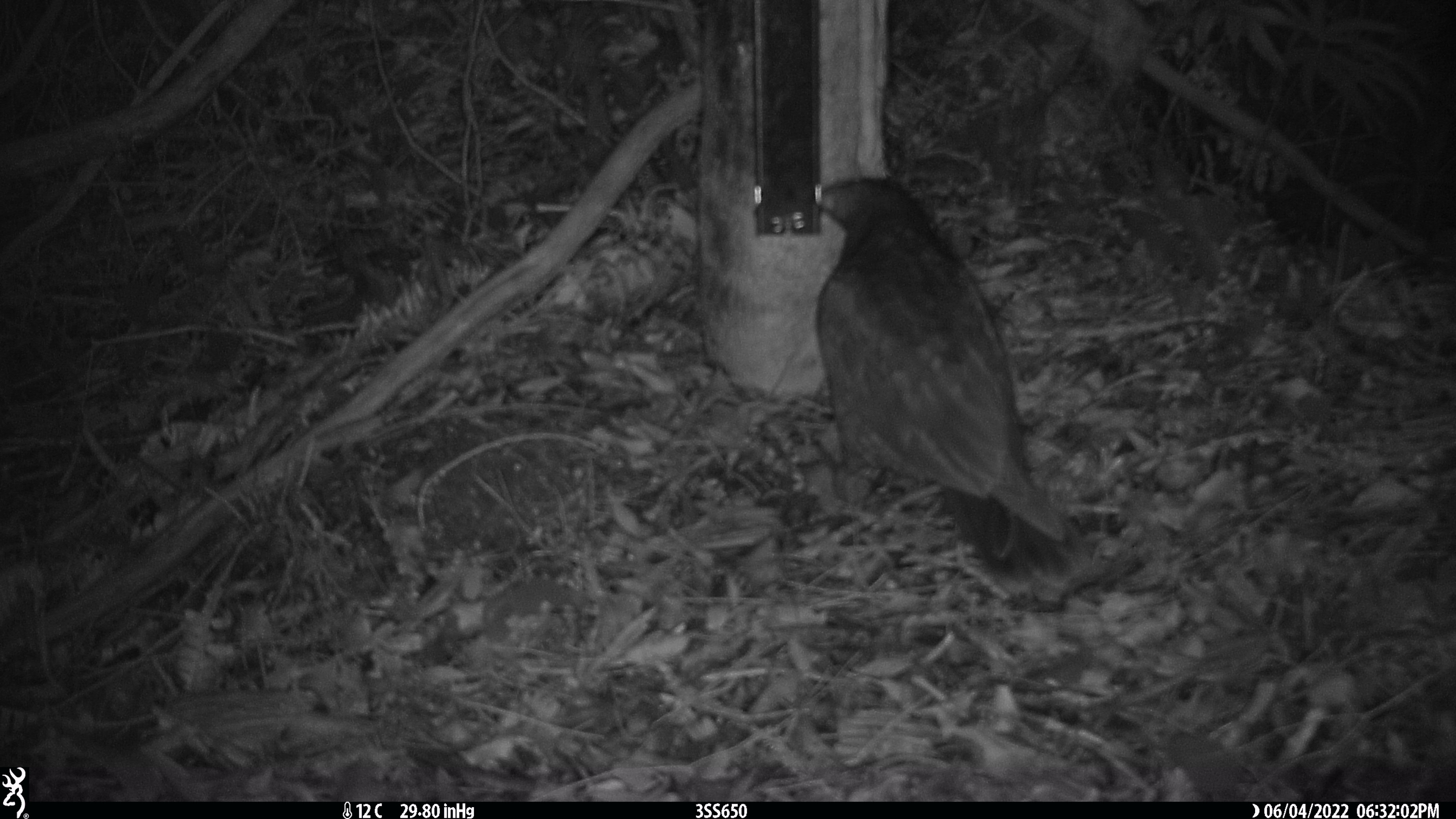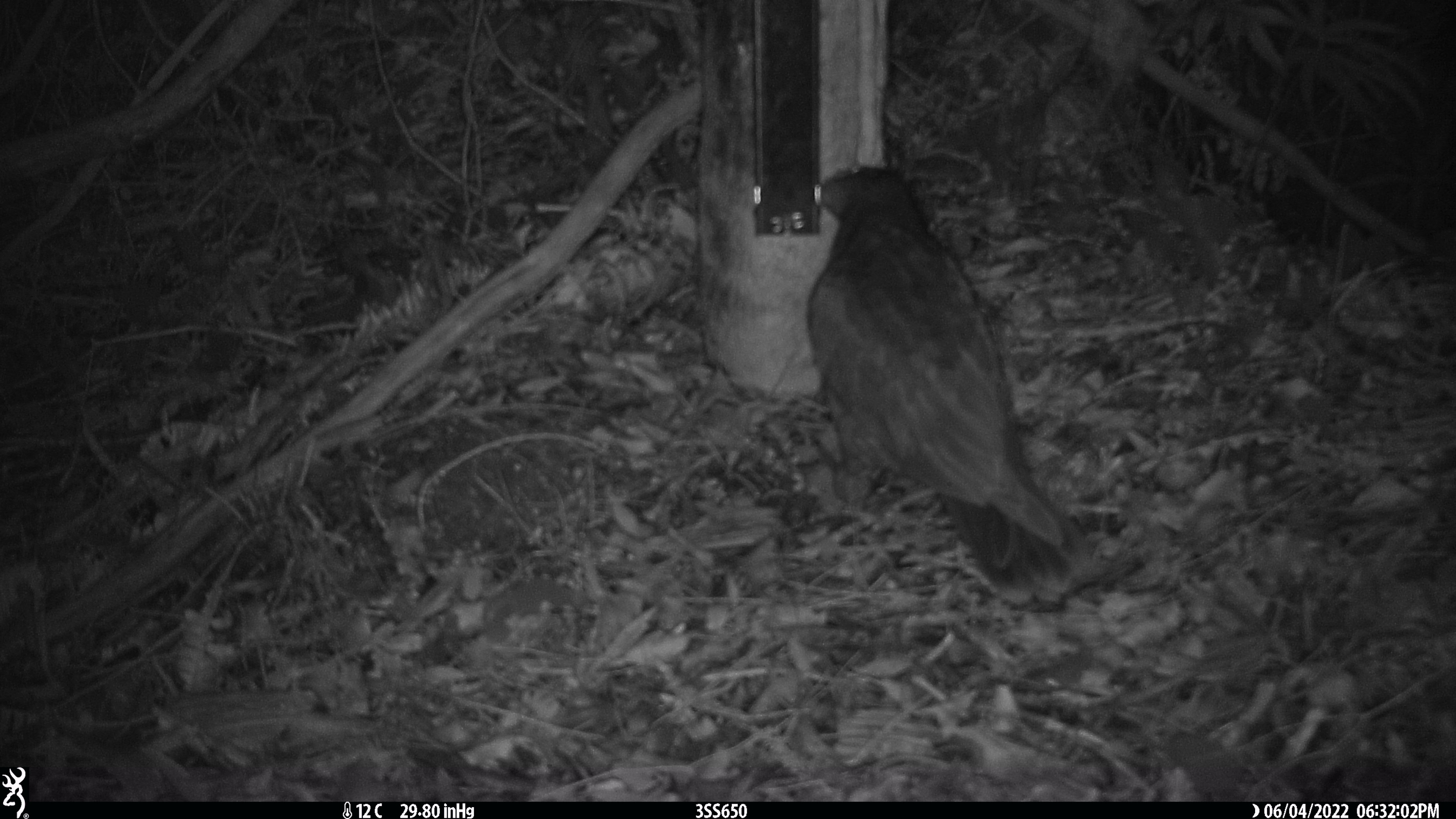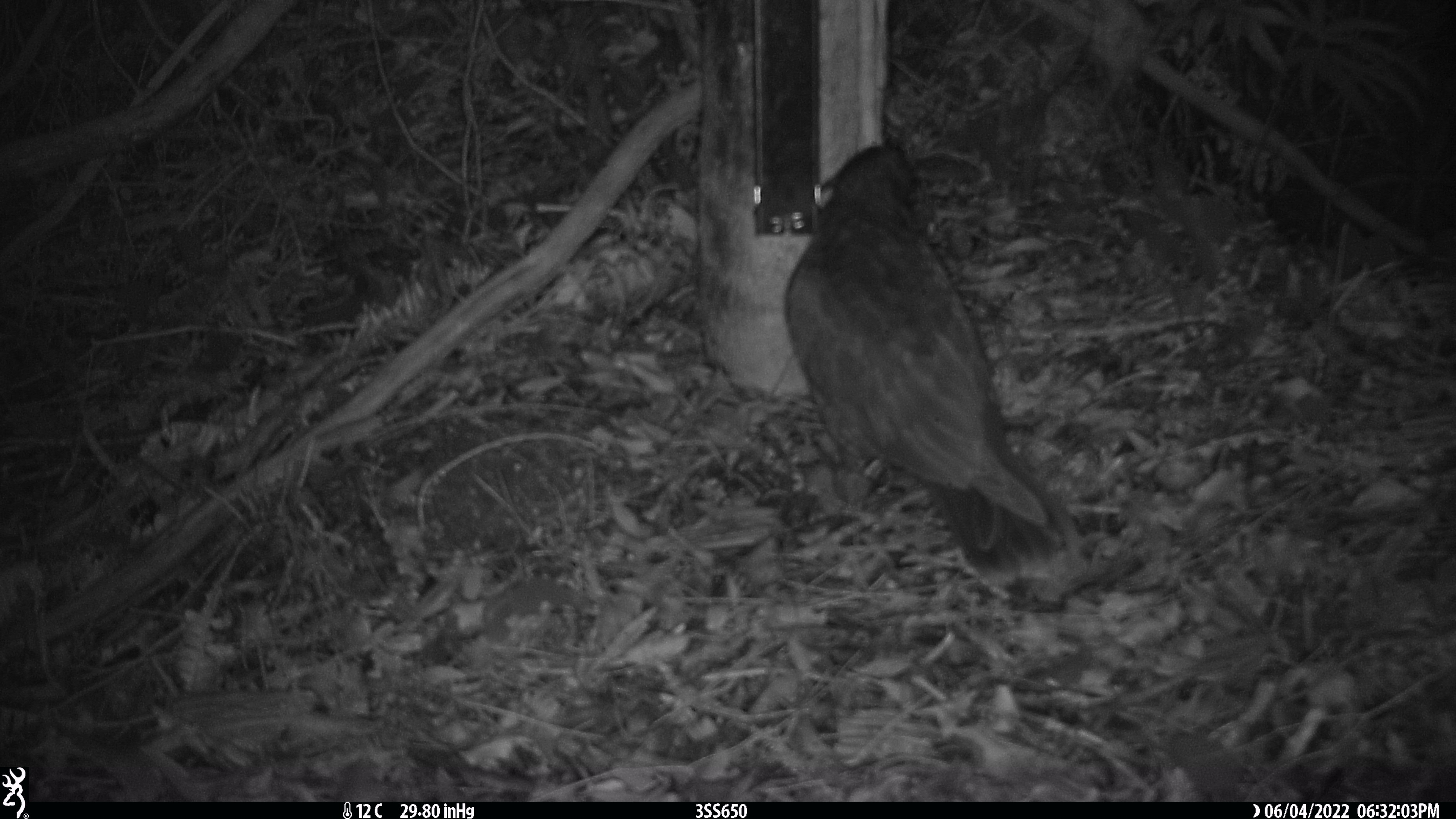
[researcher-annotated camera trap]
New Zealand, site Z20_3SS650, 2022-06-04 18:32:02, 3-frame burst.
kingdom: Animalia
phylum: Chordata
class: Aves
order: Psittaciformes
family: Strigopidae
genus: Nestor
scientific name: Nestor notabilis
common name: kea